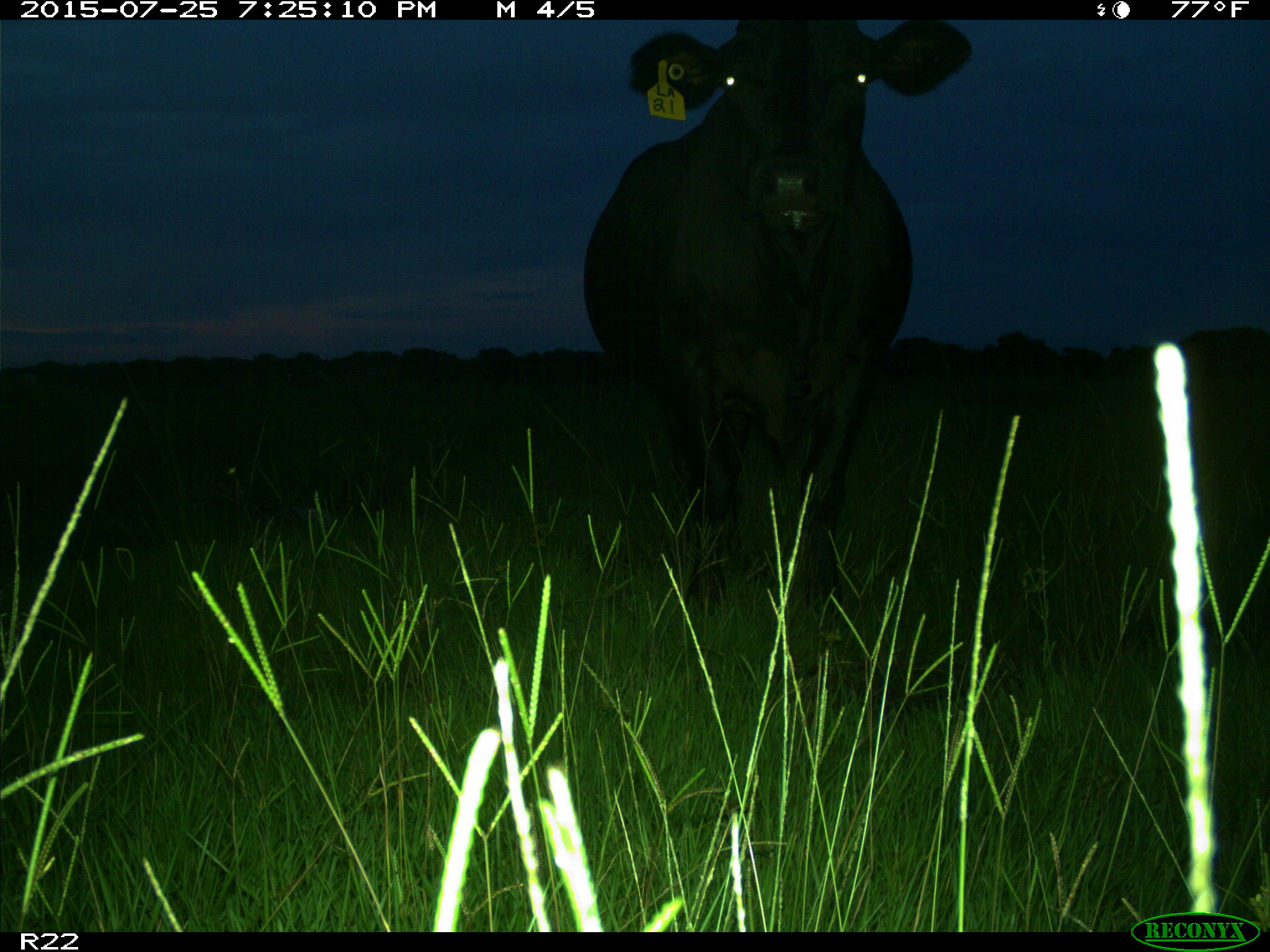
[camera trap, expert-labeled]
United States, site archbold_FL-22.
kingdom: Animalia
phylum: Chordata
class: Mammalia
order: Artiodactyla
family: Bovidae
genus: Bos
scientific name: Bos taurus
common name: domestic cow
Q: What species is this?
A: Bos taurus (domestic cow).